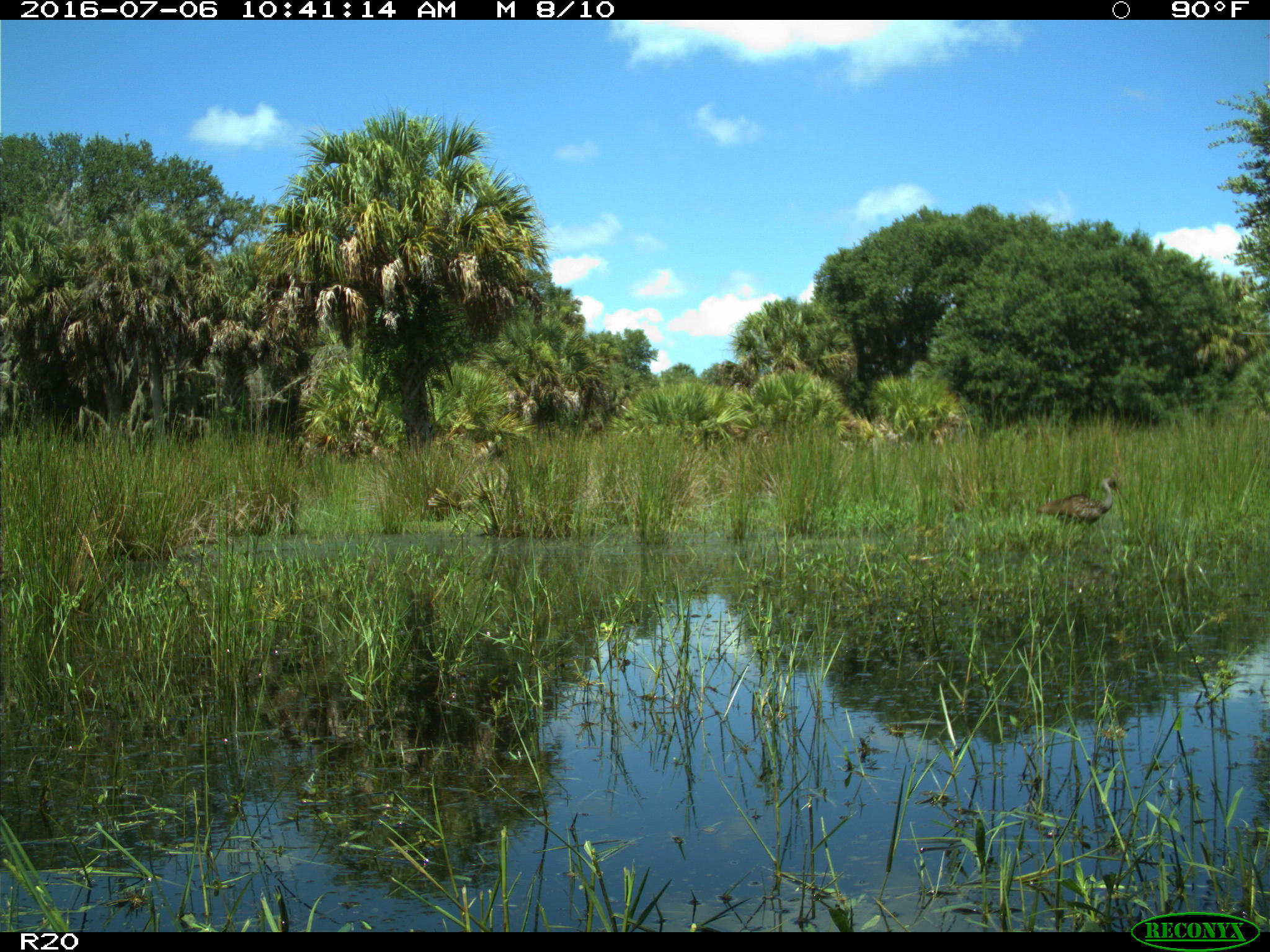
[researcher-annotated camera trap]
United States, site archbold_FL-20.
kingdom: Animalia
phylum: Chordata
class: Aves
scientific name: Aves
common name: birds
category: unidentified bird